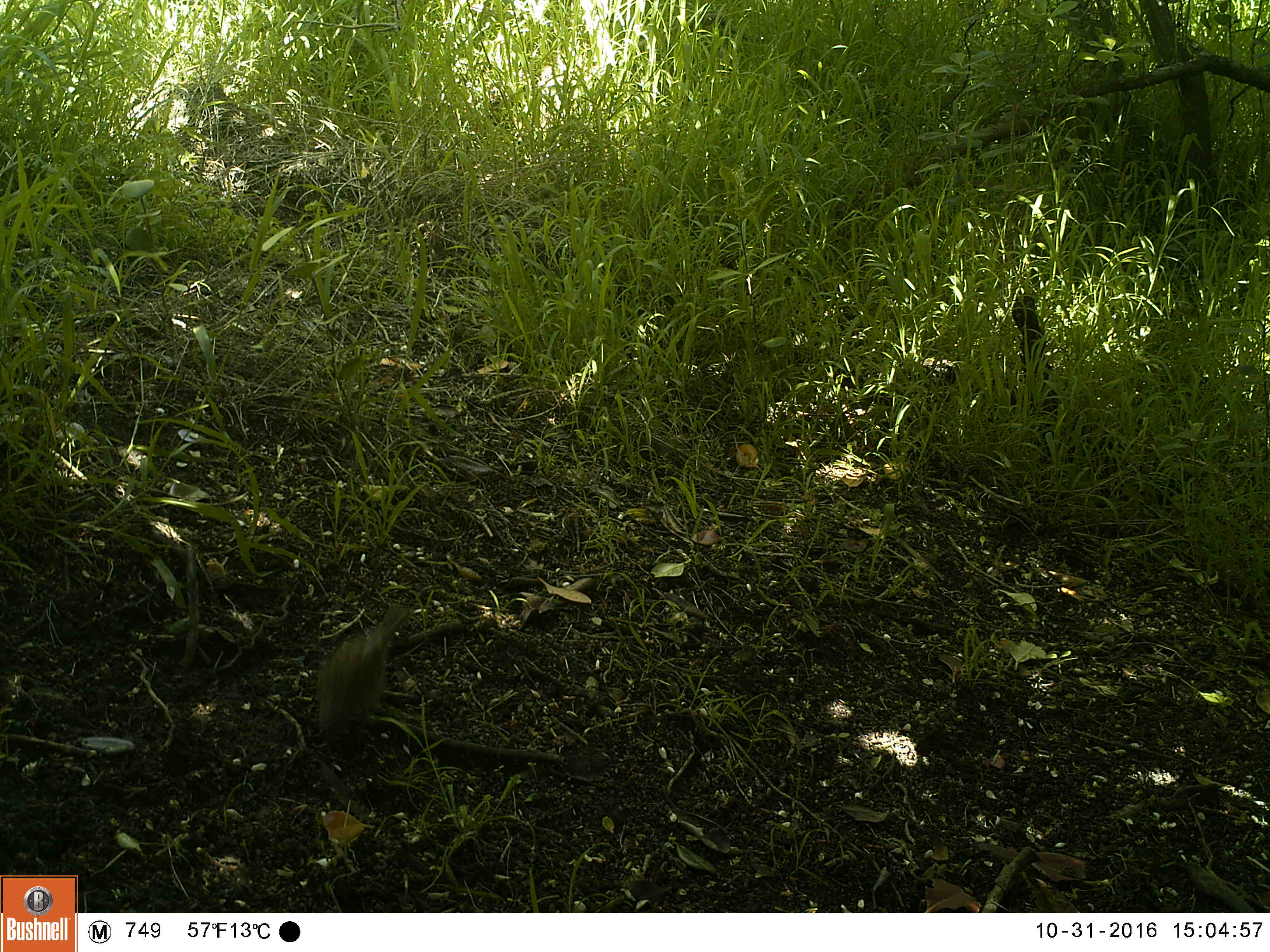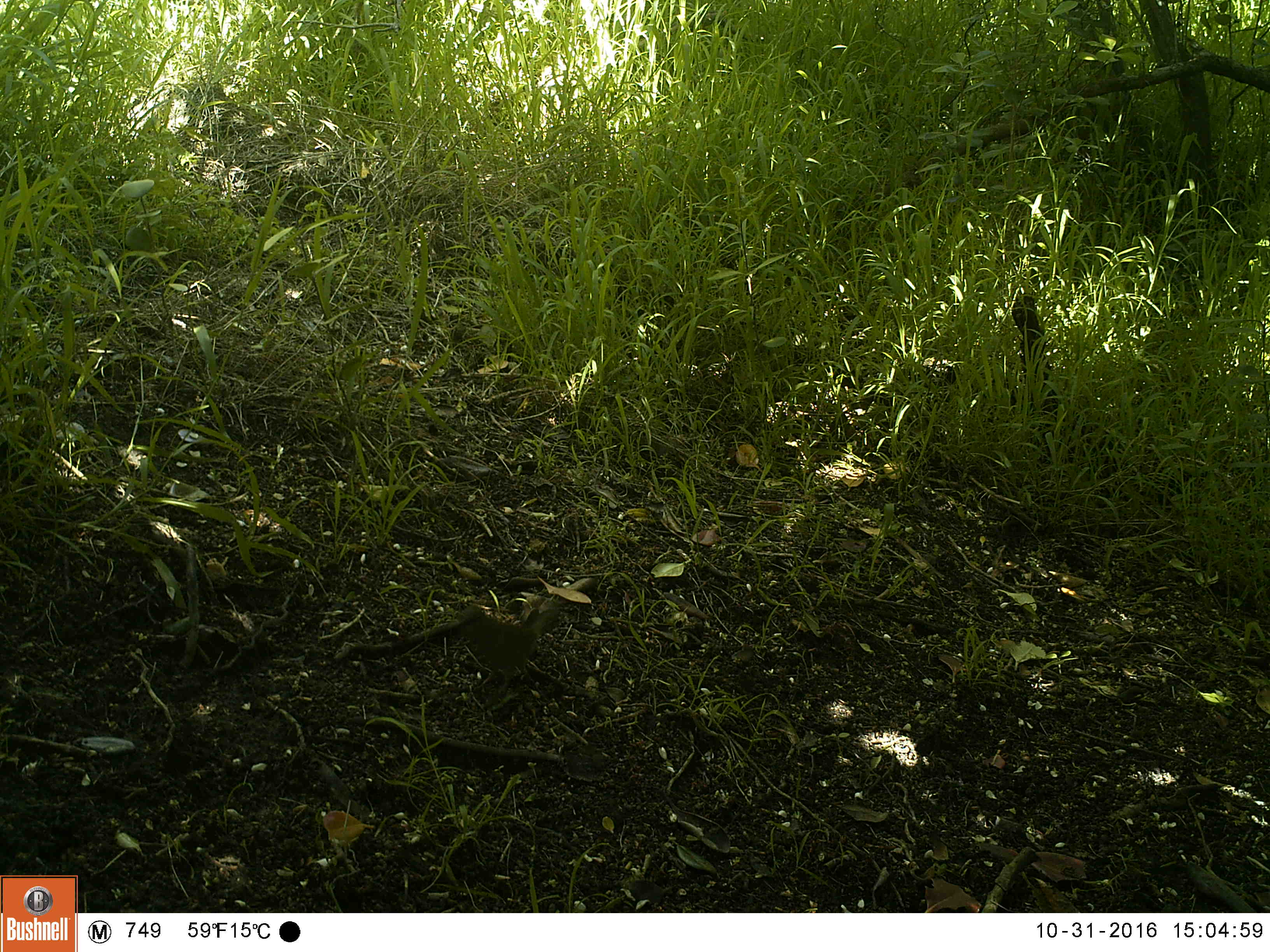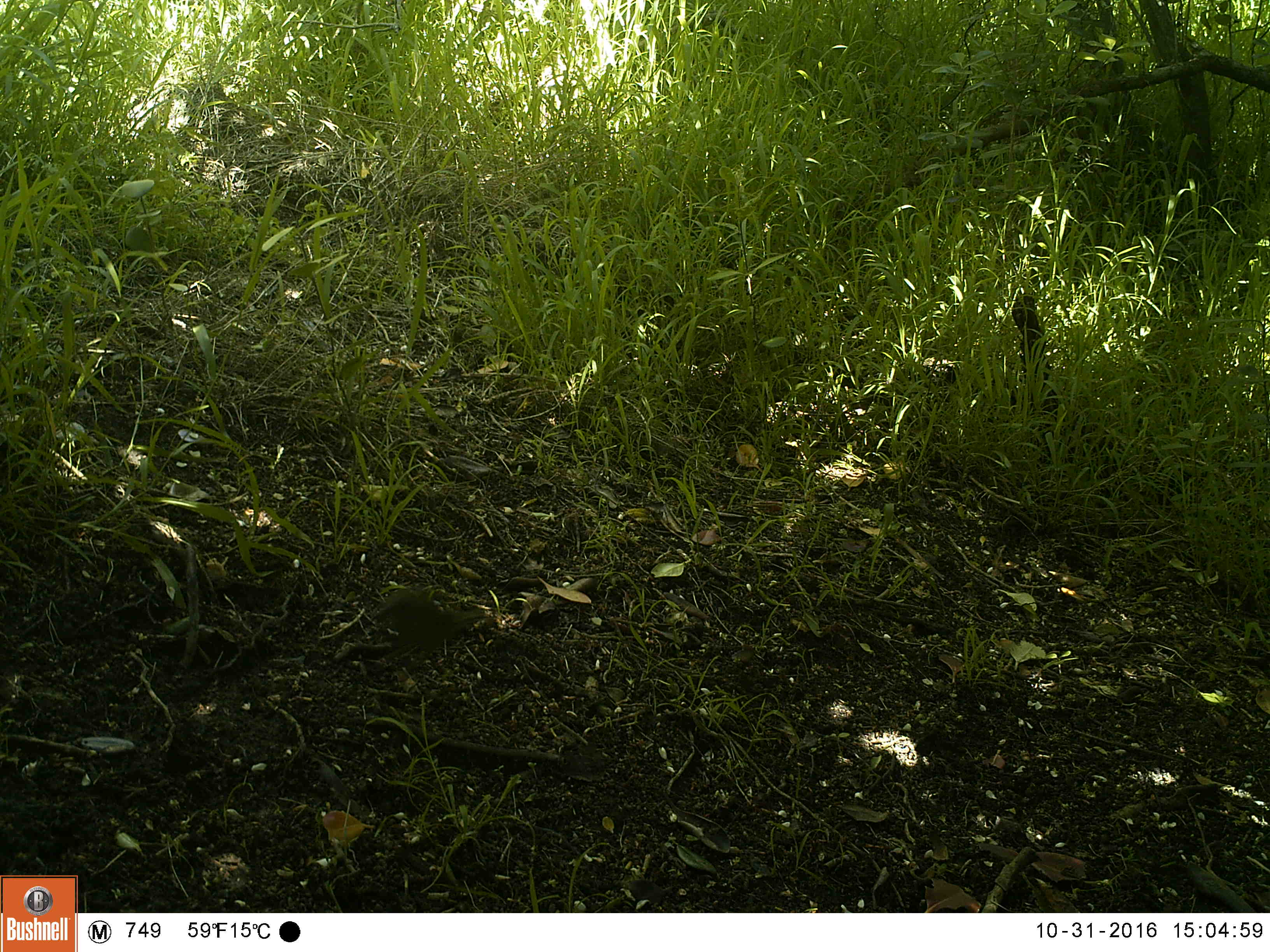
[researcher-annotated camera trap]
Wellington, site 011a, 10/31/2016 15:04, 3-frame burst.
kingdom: Animalia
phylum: Chordata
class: Aves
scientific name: Aves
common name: bird